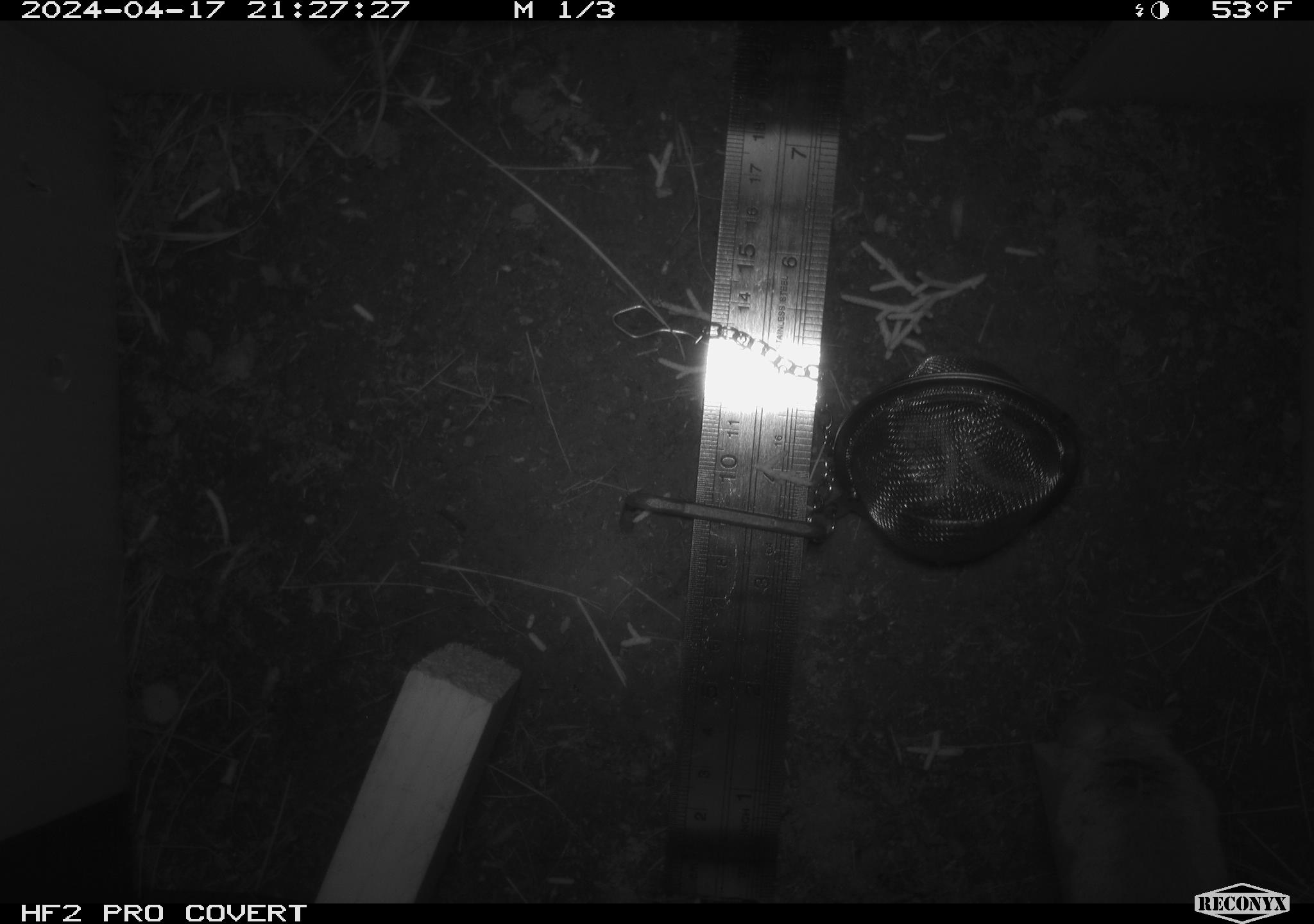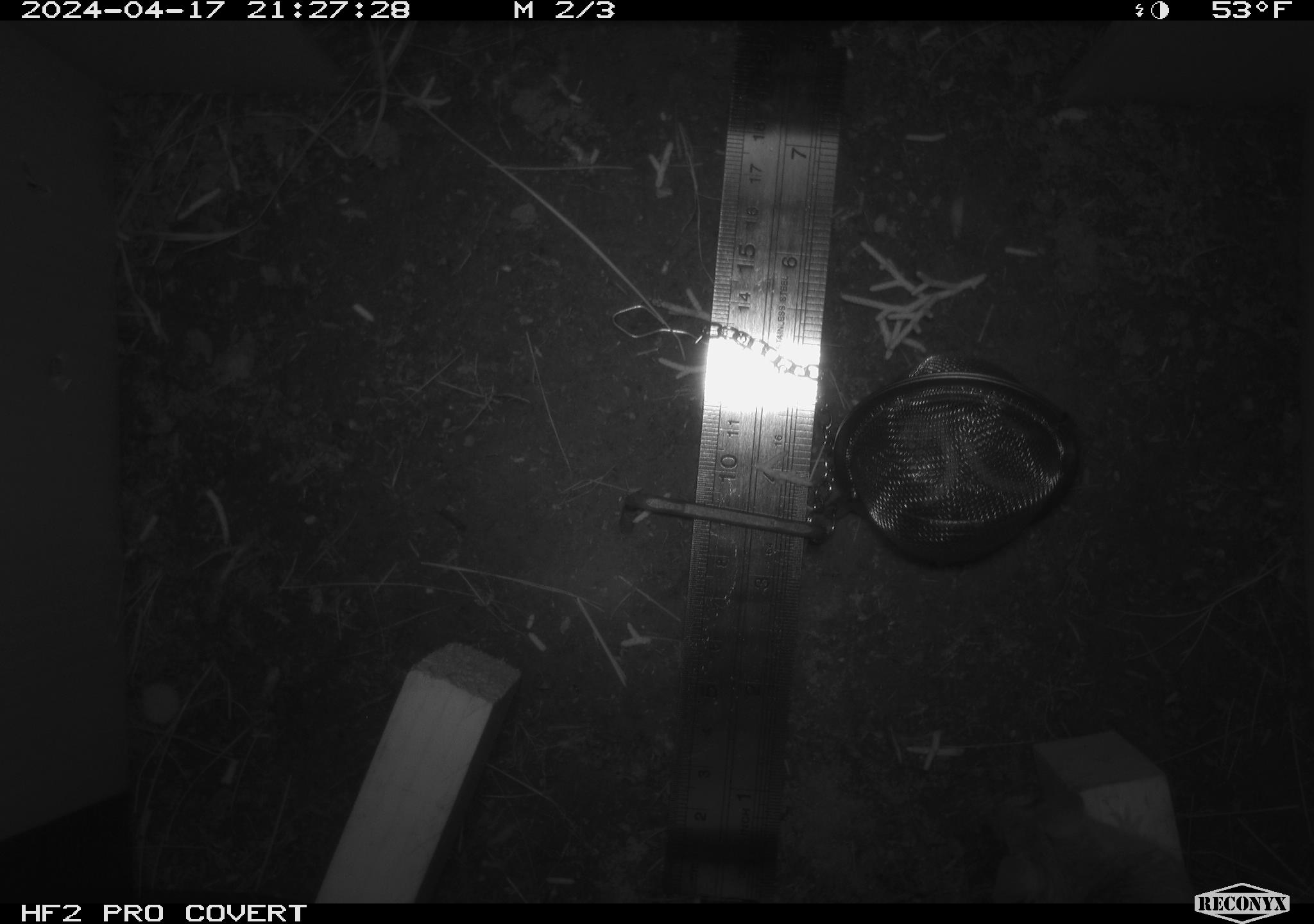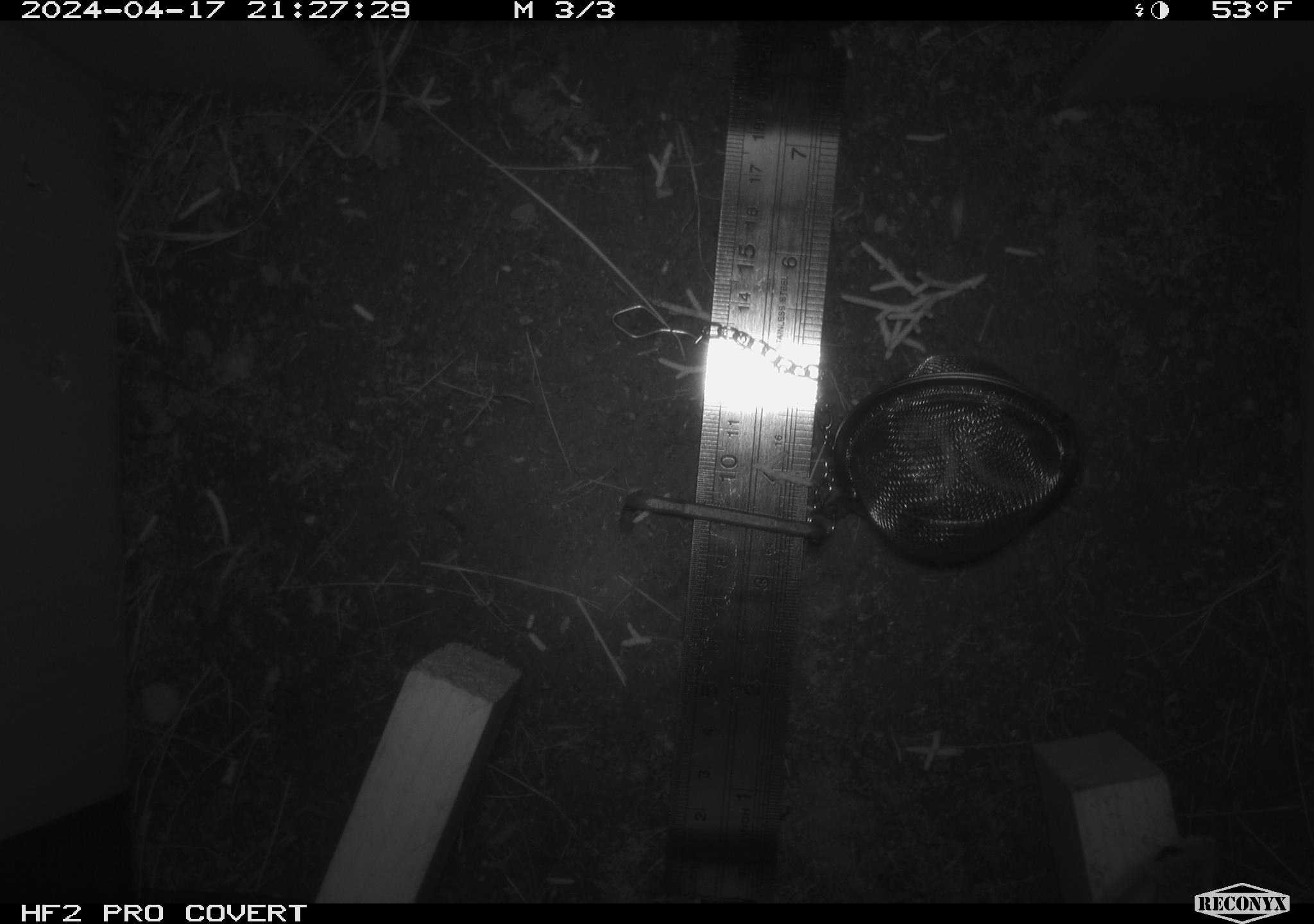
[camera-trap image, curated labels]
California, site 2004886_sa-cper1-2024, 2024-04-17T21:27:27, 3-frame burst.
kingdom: Animalia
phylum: Chordata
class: Mammalia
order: Rodentia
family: Heteromyidae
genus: Dipodomys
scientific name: Dipodomys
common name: kangaroo rats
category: dipodomys species